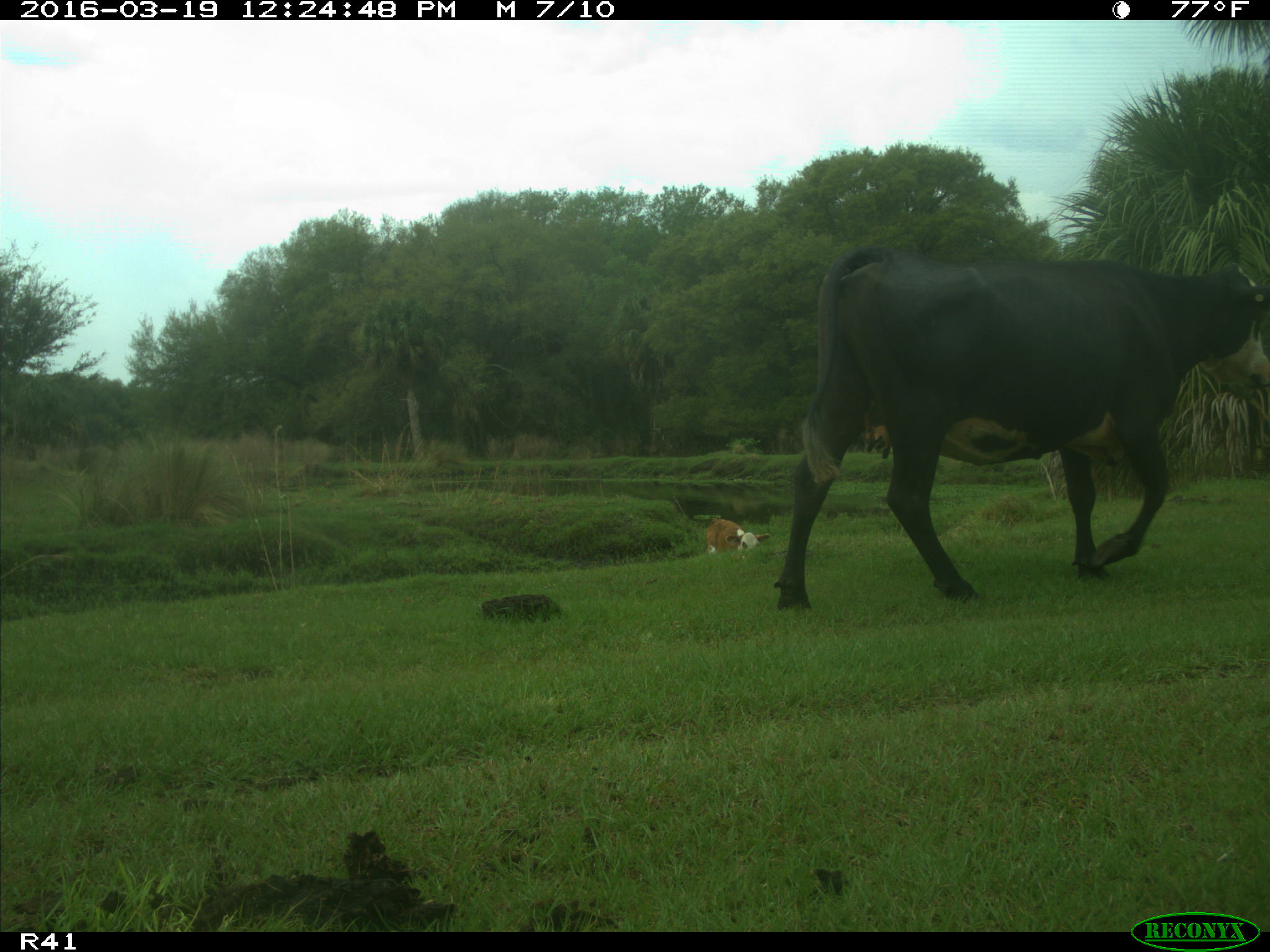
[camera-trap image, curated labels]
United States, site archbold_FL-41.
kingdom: Animalia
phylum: Chordata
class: Mammalia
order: Artiodactyla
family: Bovidae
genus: Bos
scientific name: Bos taurus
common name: domestic cow